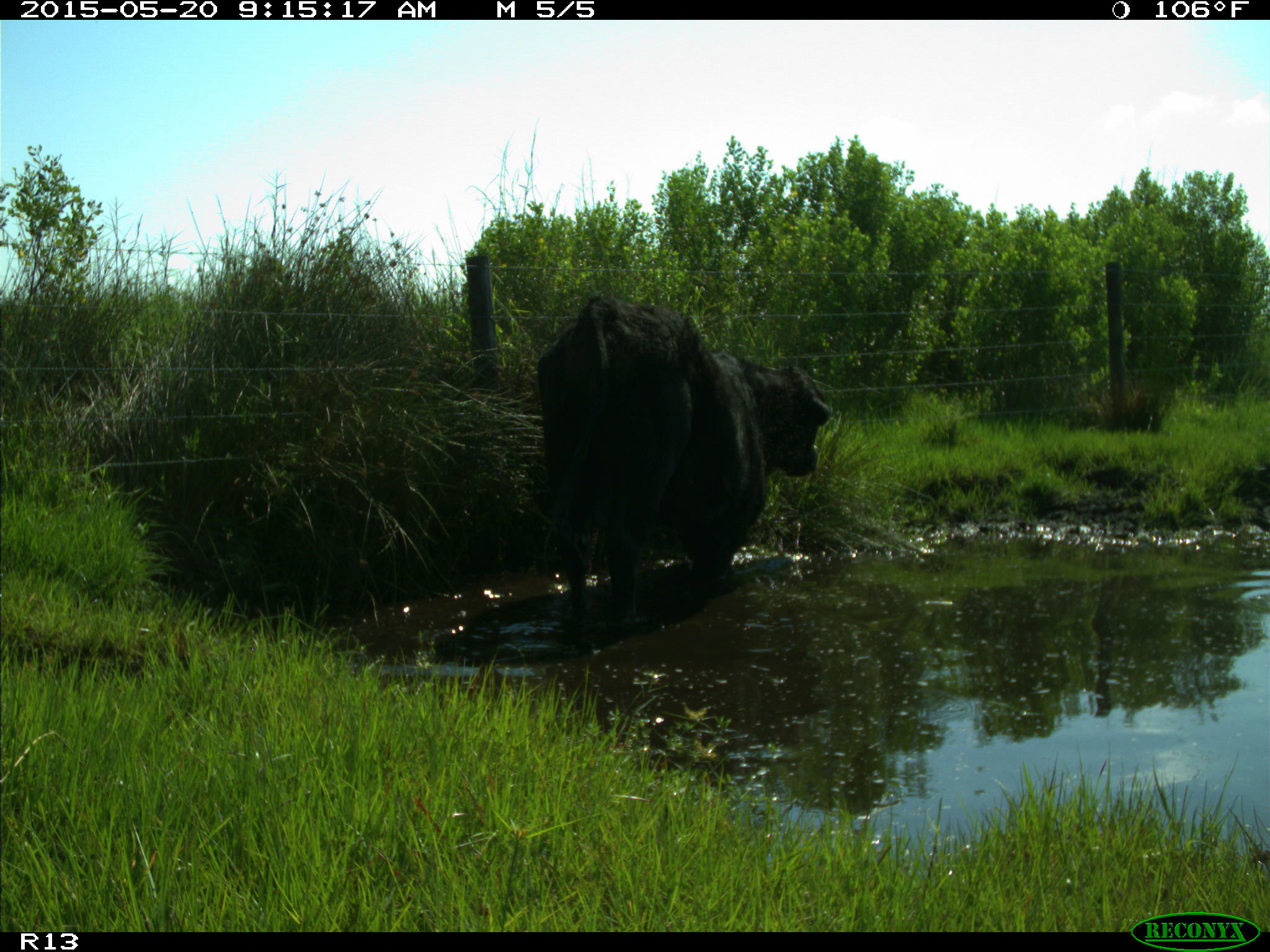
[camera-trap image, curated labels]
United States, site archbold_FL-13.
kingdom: Animalia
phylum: Chordata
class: Mammalia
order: Artiodactyla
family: Bovidae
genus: Bos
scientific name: Bos taurus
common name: domestic cow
Bos taurus (domestic cow).